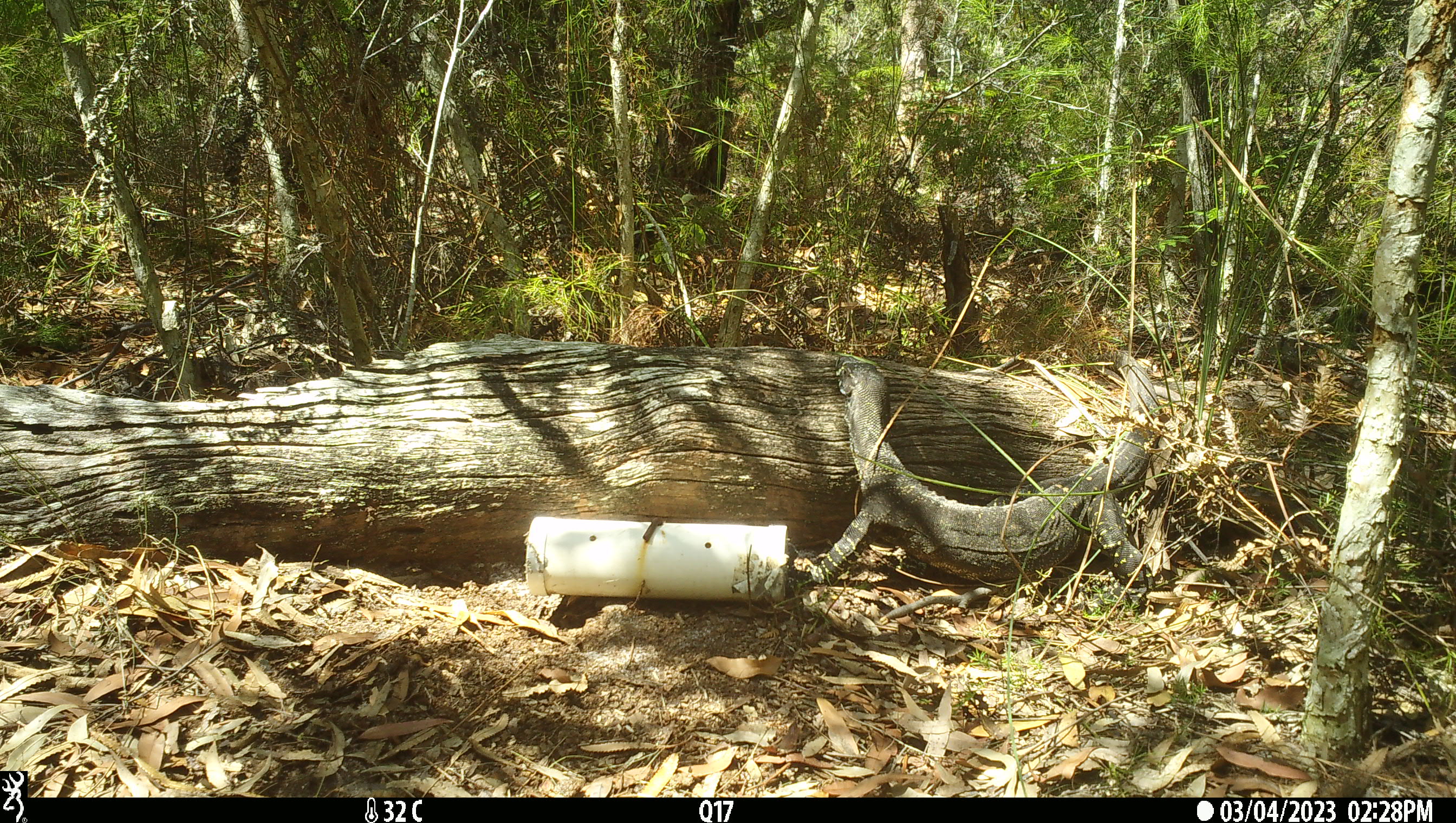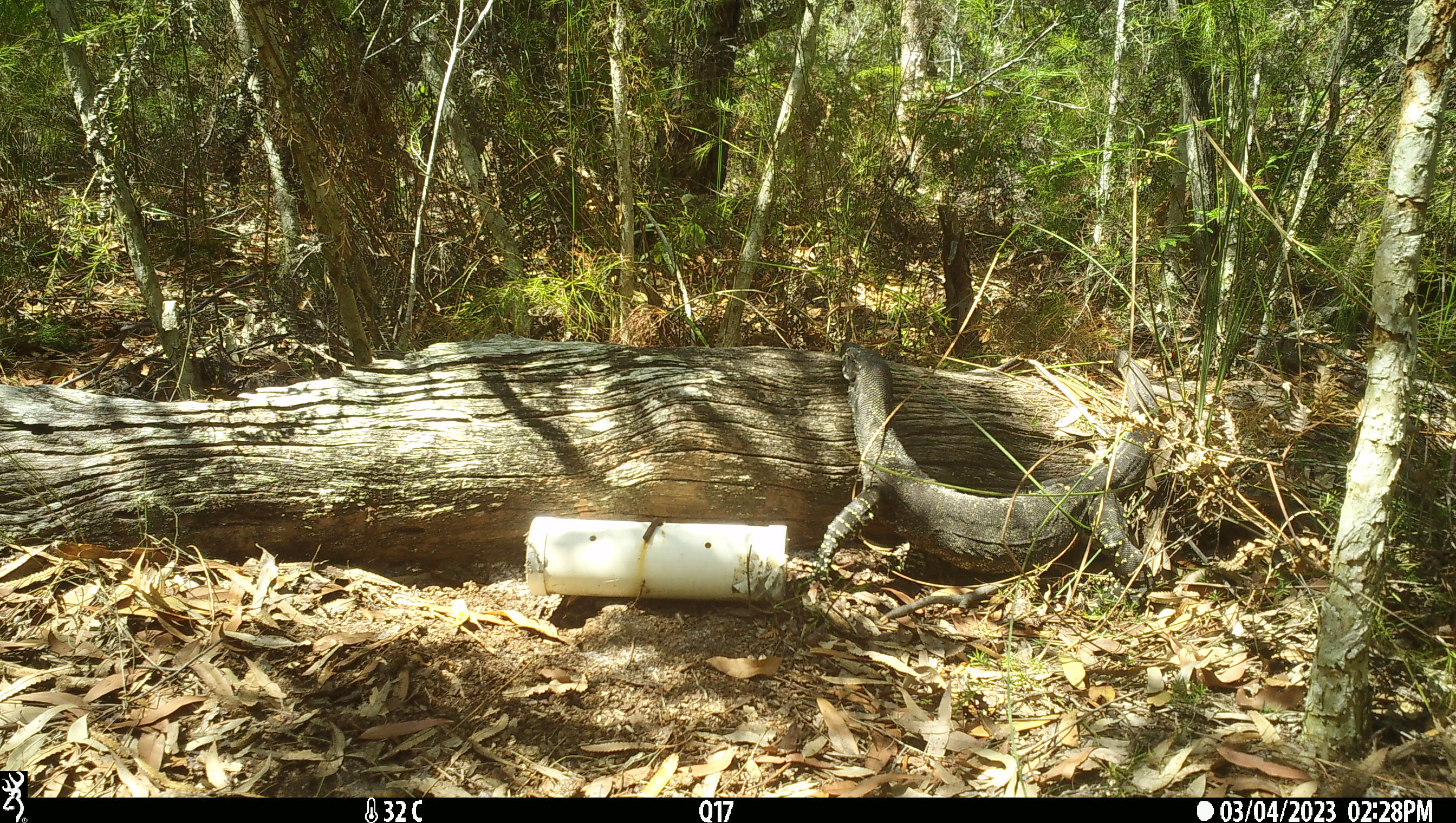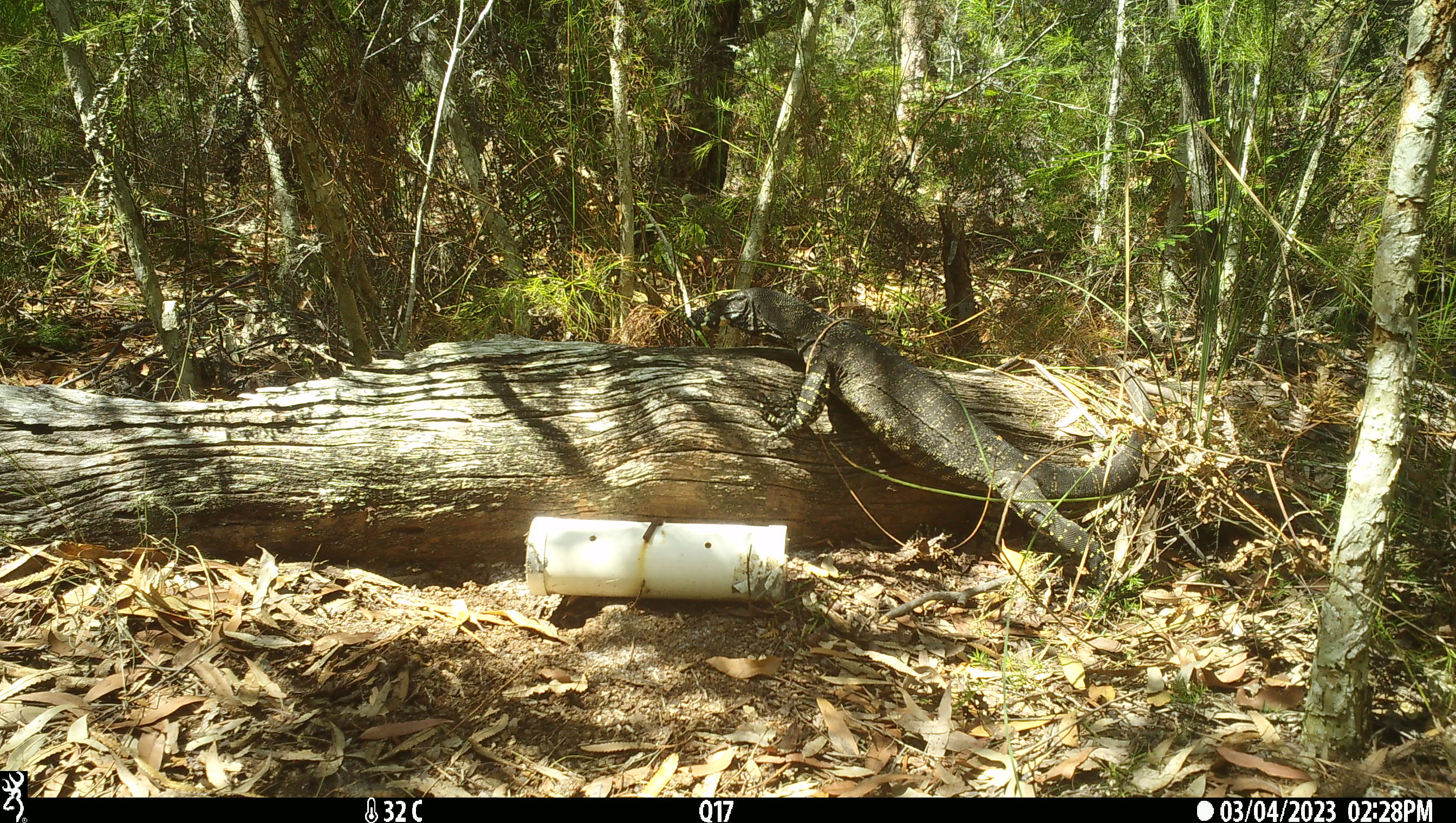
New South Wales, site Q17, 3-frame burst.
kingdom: Animalia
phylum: Chordata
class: Reptilia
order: Squamata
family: Varanidae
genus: Varanus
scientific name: Varanus varius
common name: lace monitor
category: goanna